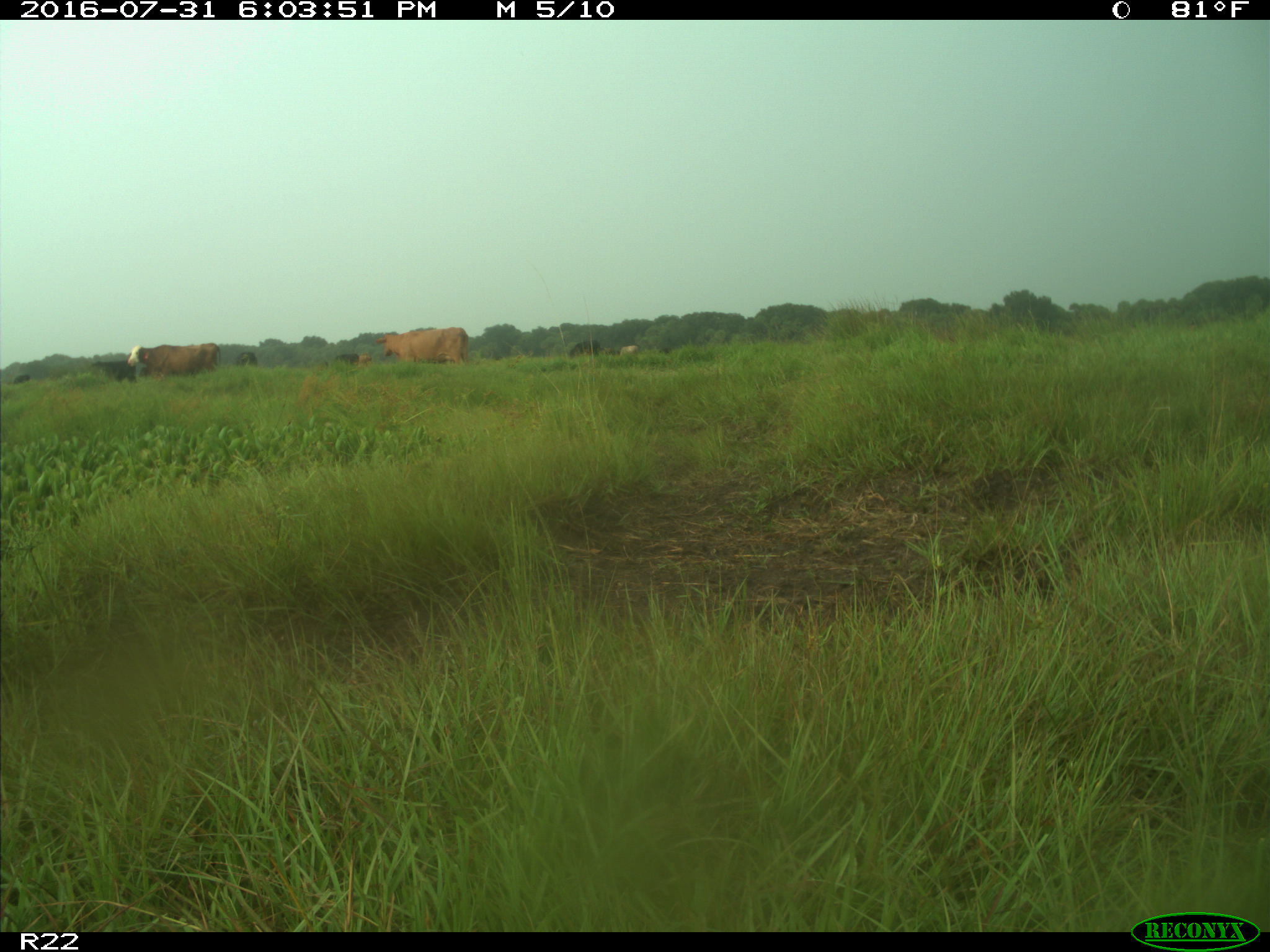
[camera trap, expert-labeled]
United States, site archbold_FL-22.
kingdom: Animalia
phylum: Chordata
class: Mammalia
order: Artiodactyla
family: Bovidae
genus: Bos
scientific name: Bos taurus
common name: domestic cow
Bos taurus (domestic cow).